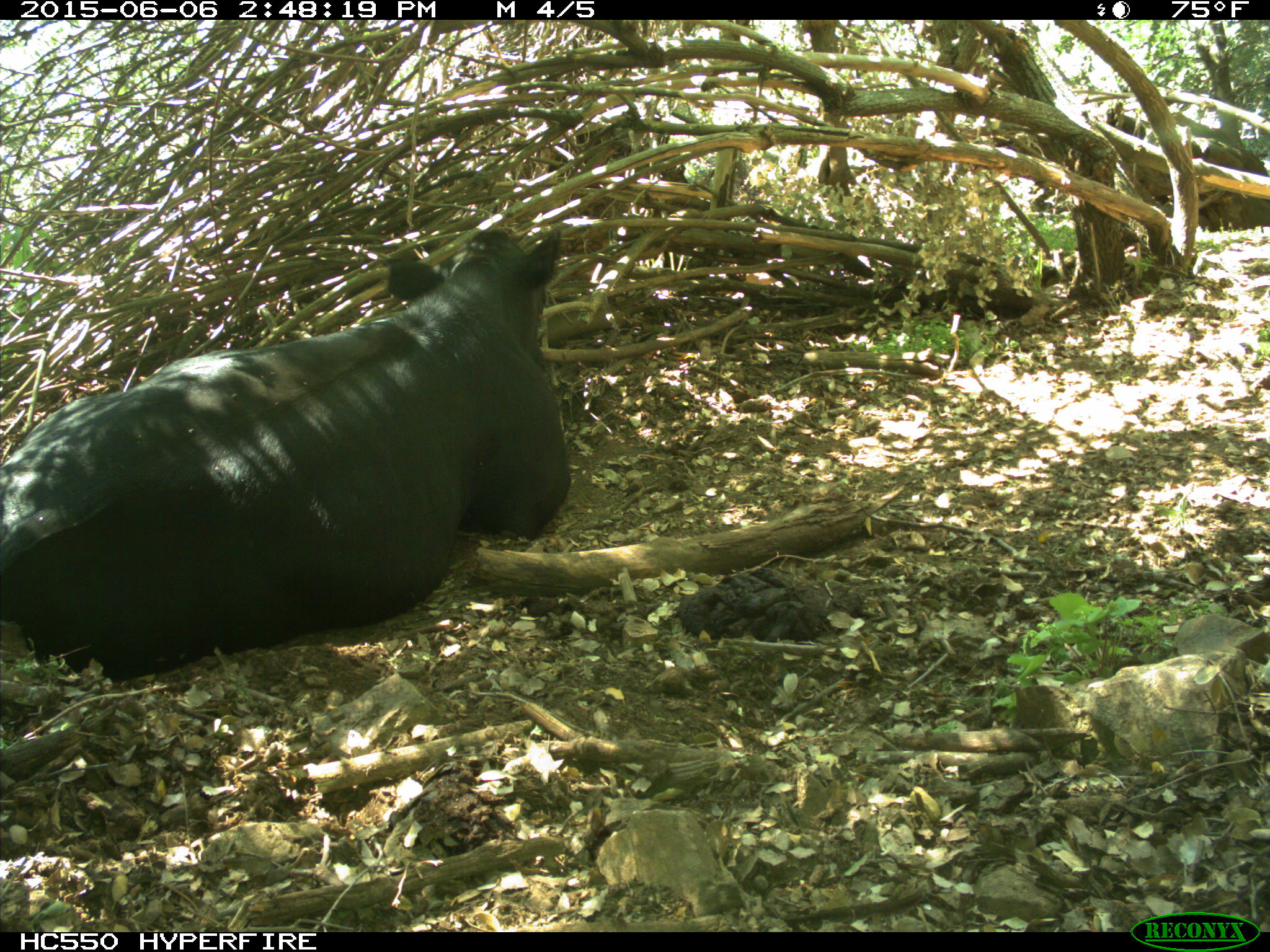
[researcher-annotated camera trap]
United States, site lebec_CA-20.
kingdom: Animalia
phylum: Chordata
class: Mammalia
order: Artiodactyla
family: Bovidae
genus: Bos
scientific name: Bos taurus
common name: domestic cow